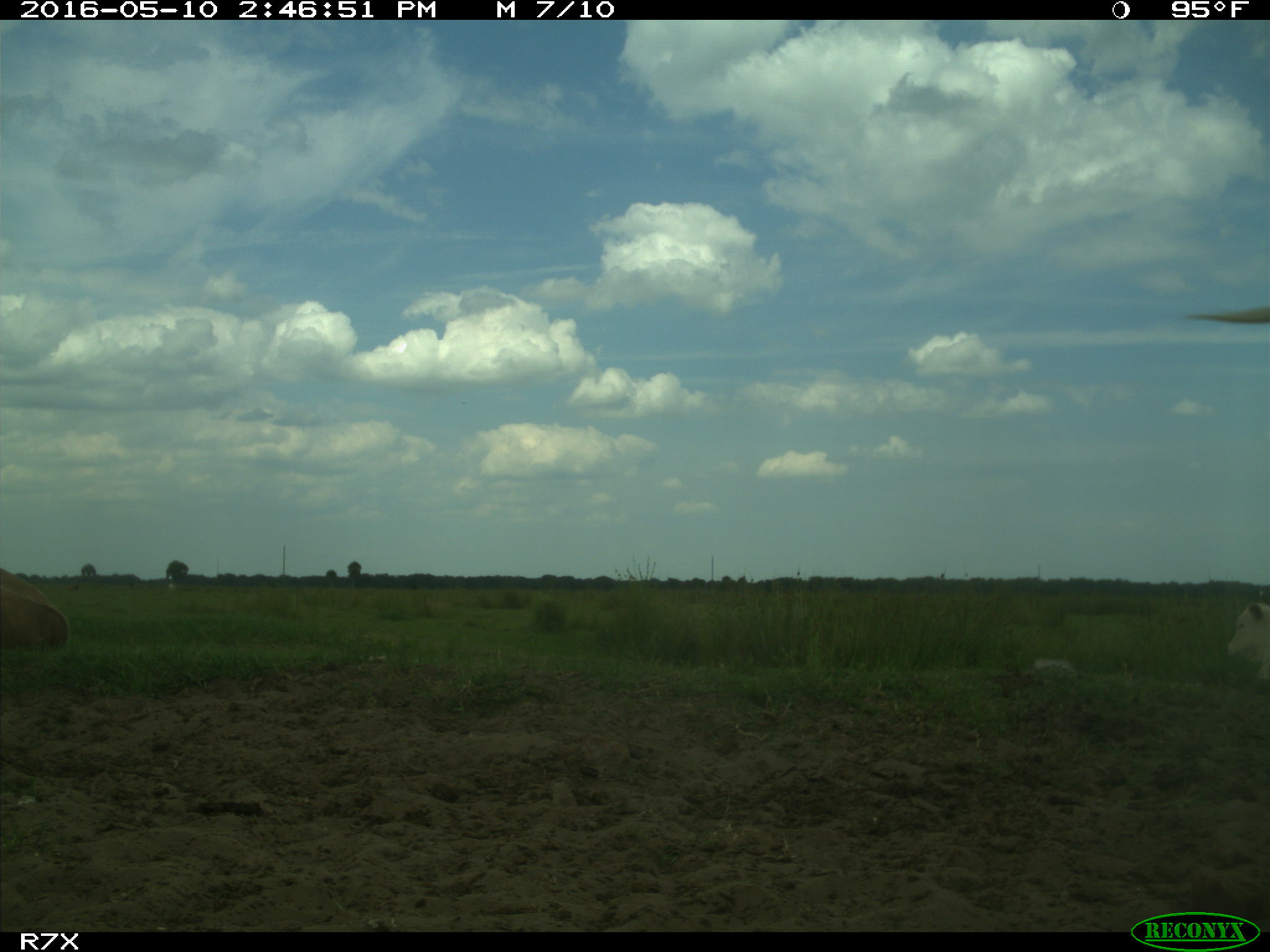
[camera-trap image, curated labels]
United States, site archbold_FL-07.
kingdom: Animalia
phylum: Chordata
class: Mammalia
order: Artiodactyla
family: Bovidae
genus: Bos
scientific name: Bos taurus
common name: domestic cow